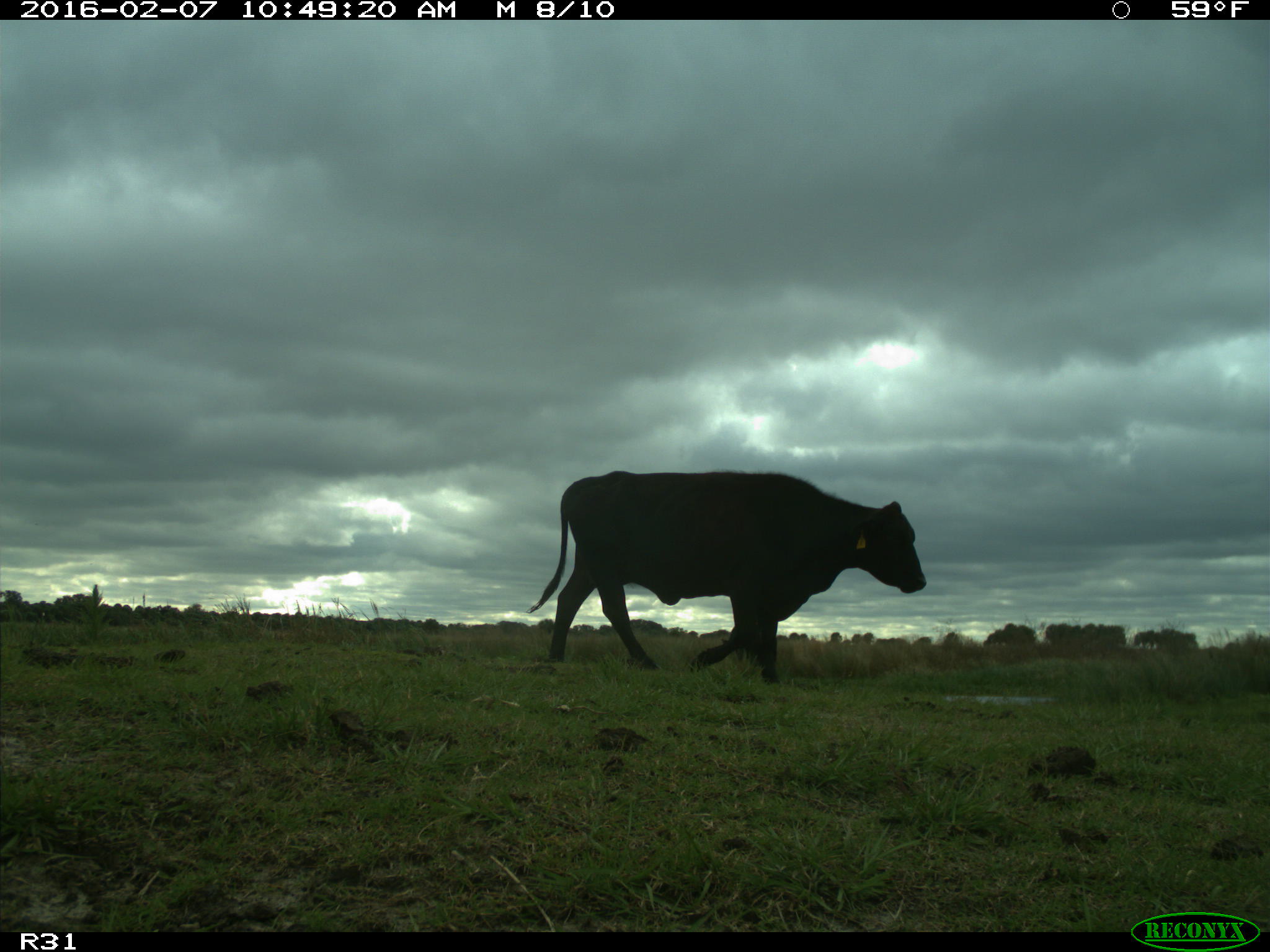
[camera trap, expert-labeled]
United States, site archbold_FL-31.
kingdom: Animalia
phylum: Chordata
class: Mammalia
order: Artiodactyla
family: Bovidae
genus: Bos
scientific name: Bos taurus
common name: domestic cow